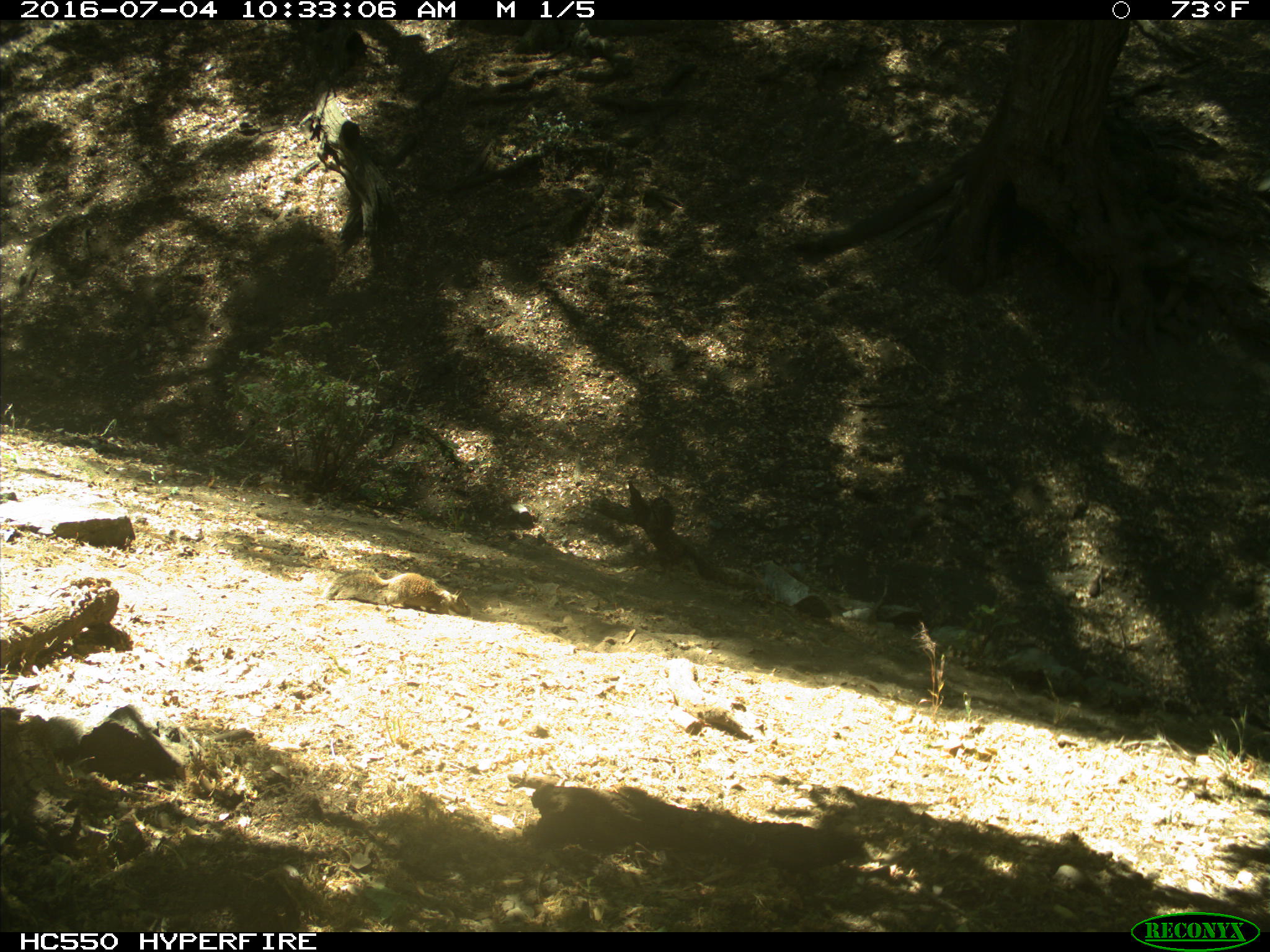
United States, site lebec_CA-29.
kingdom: Animalia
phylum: Chordata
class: Mammalia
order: Rodentia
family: Sciuridae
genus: Otospermophilus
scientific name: Otospermophilus beecheyi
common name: california ground squirrel